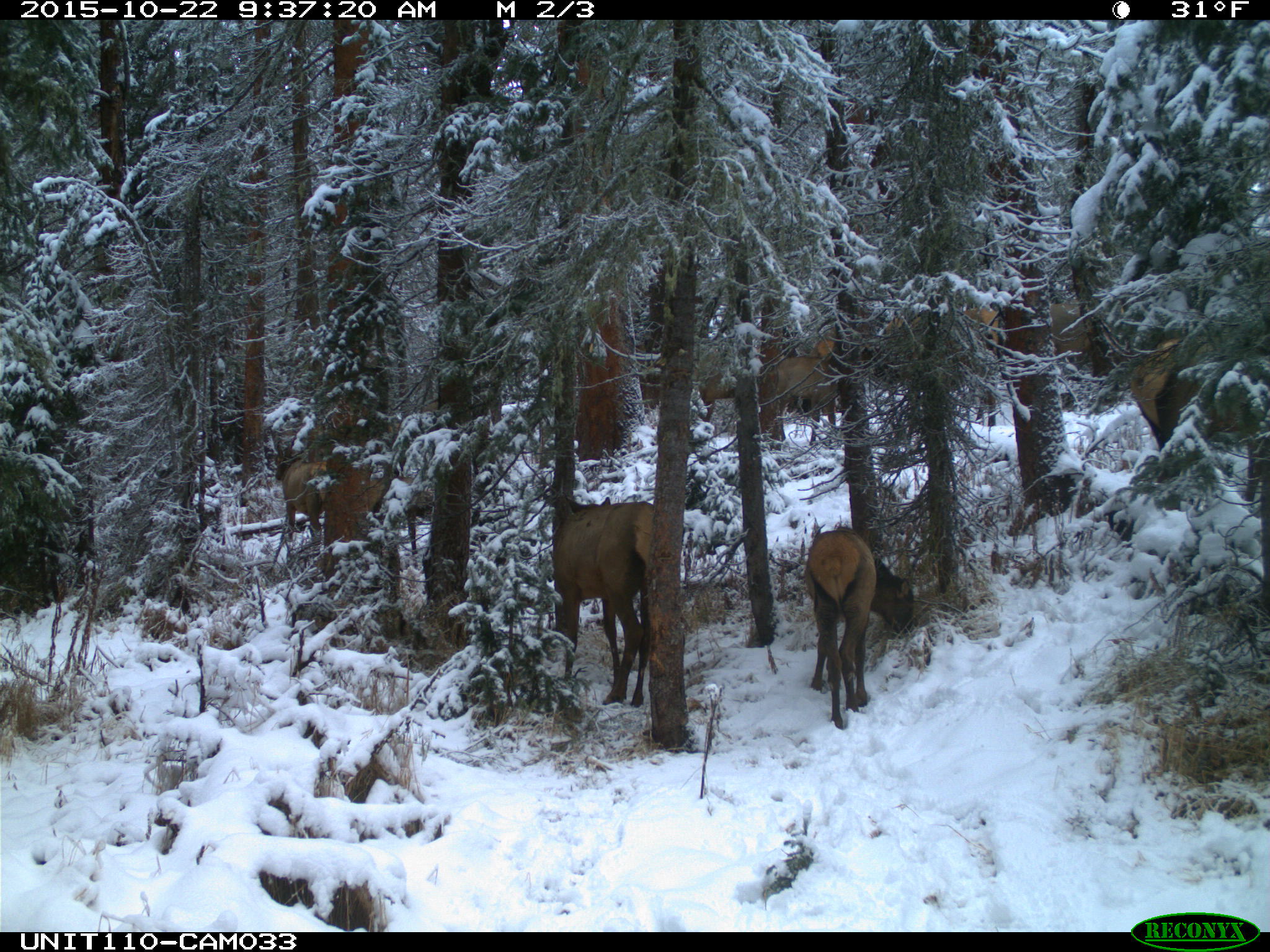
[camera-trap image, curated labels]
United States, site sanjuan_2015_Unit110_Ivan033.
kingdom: Animalia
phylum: Chordata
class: Mammalia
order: Artiodactyla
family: Cervidae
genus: Cervus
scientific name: Cervus elaphus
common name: red deer